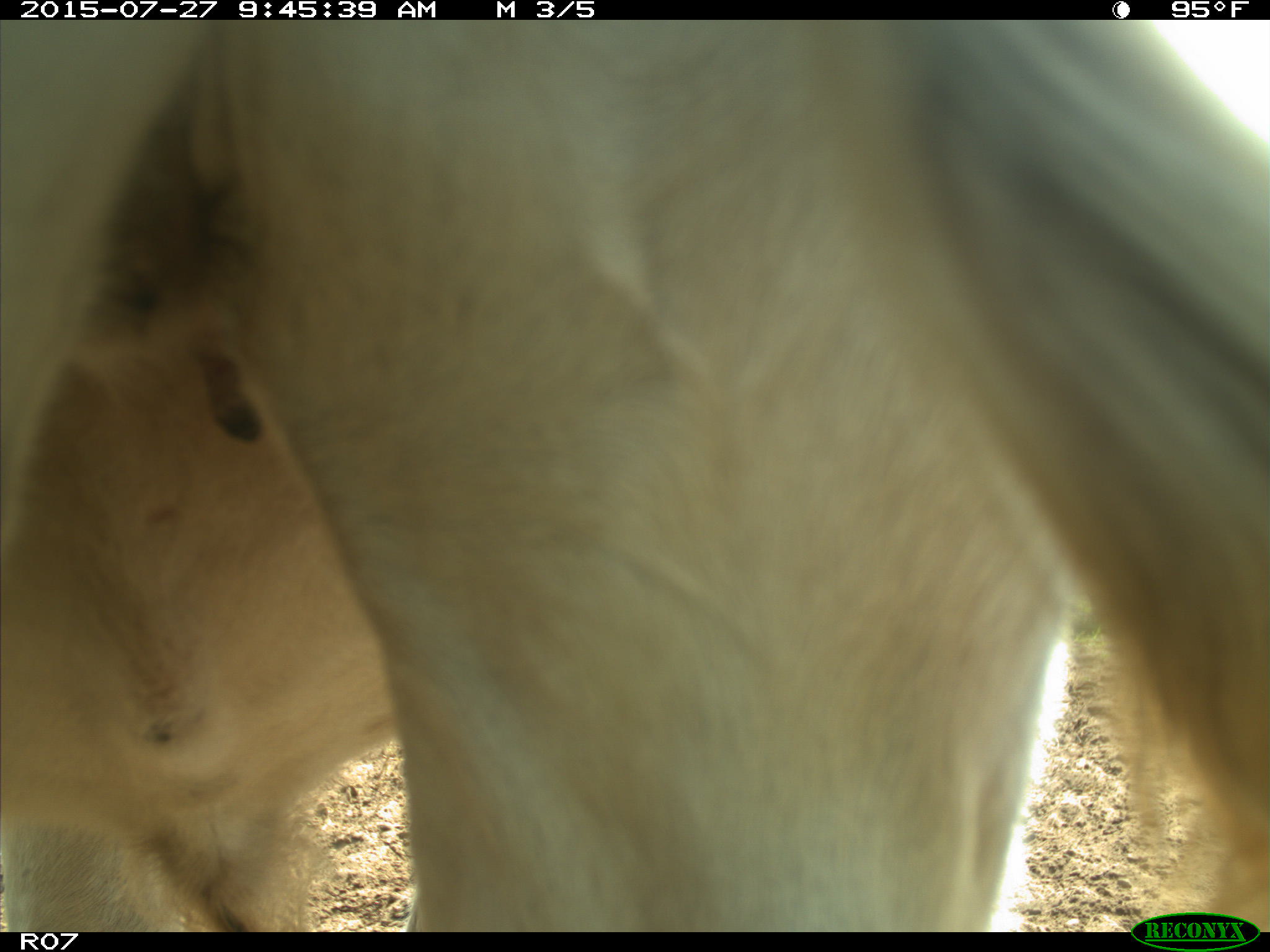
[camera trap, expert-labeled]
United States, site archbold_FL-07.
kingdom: Animalia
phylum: Chordata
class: Mammalia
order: Artiodactyla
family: Bovidae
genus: Bos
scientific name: Bos taurus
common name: domestic cow